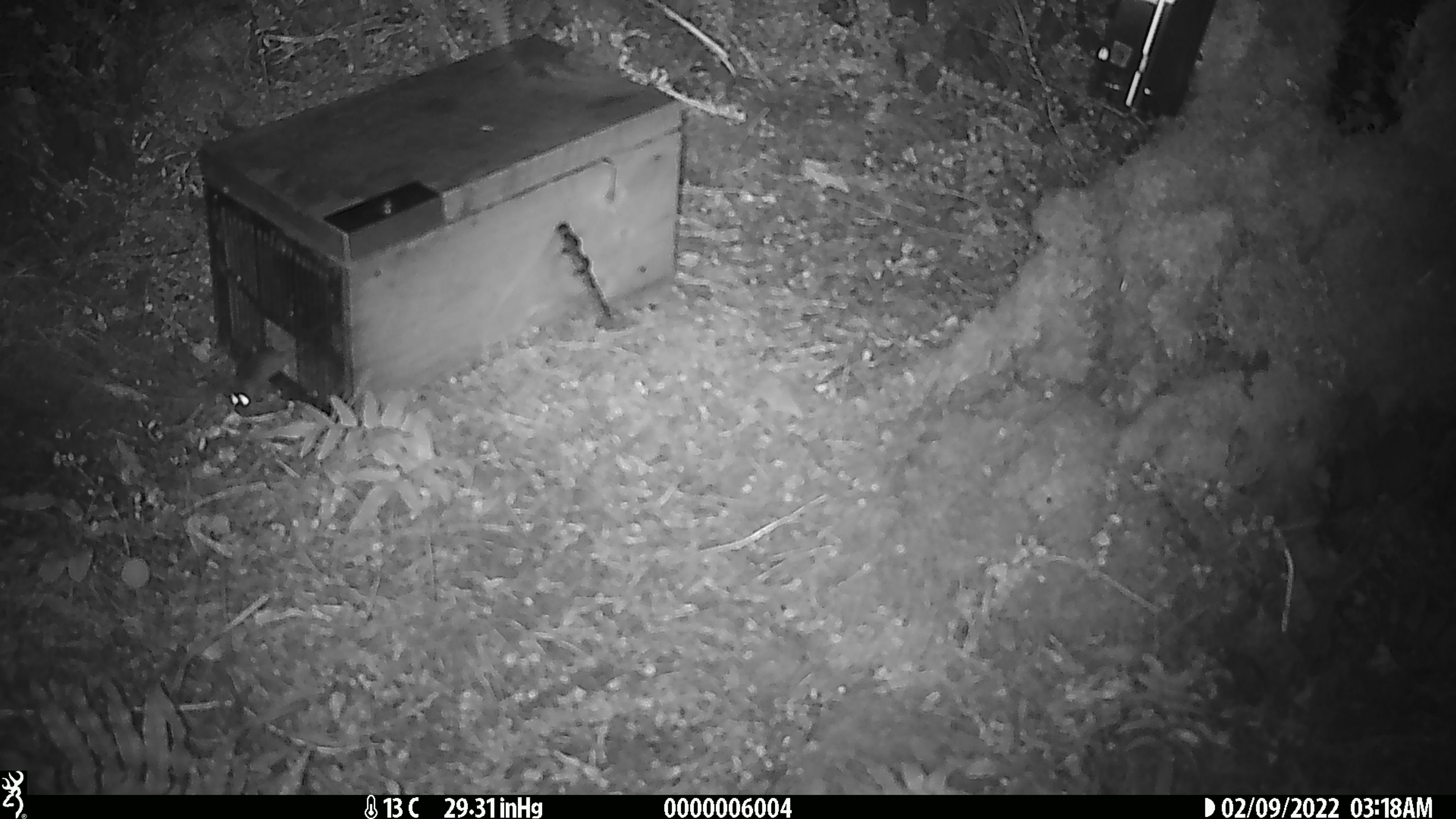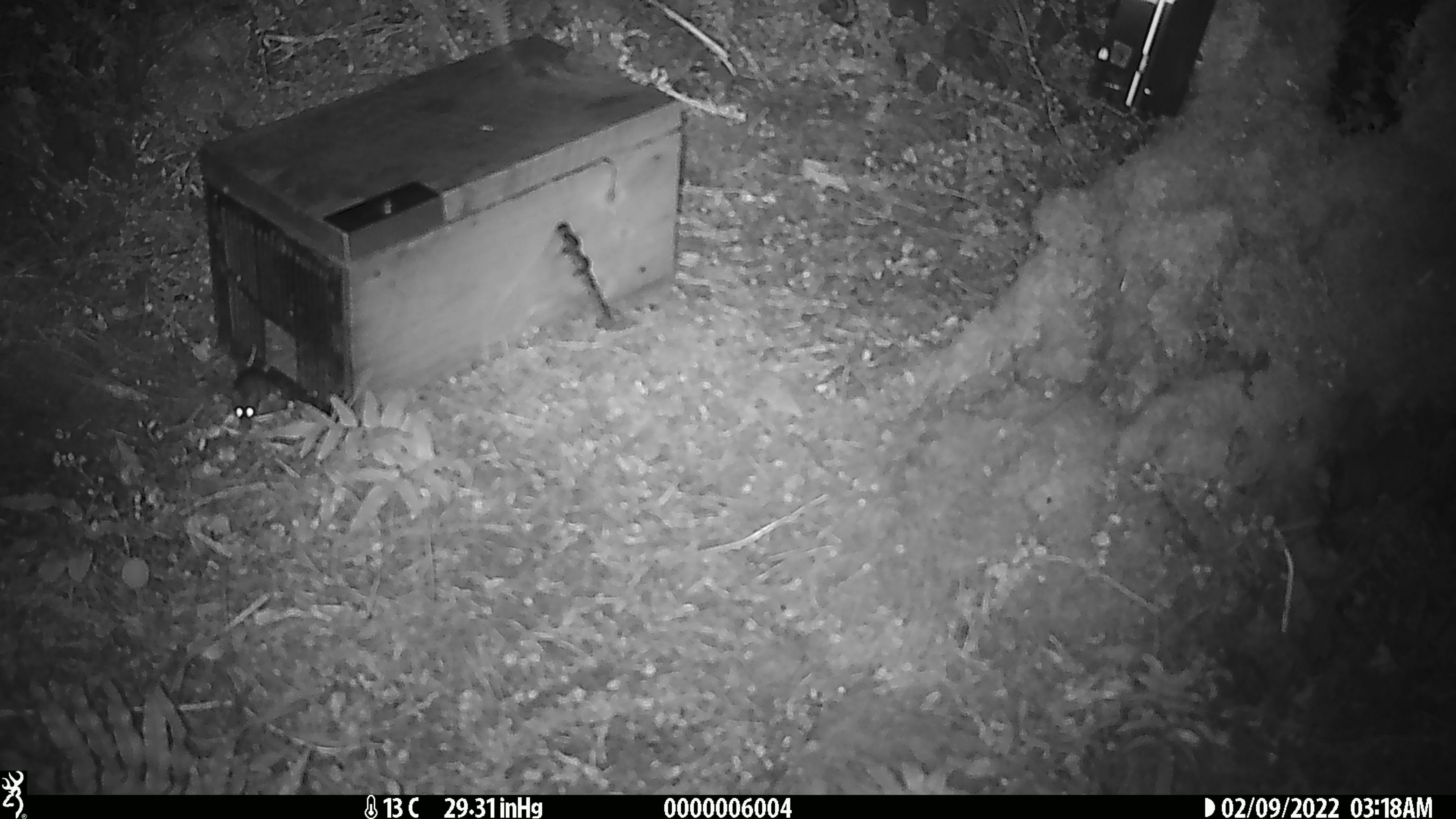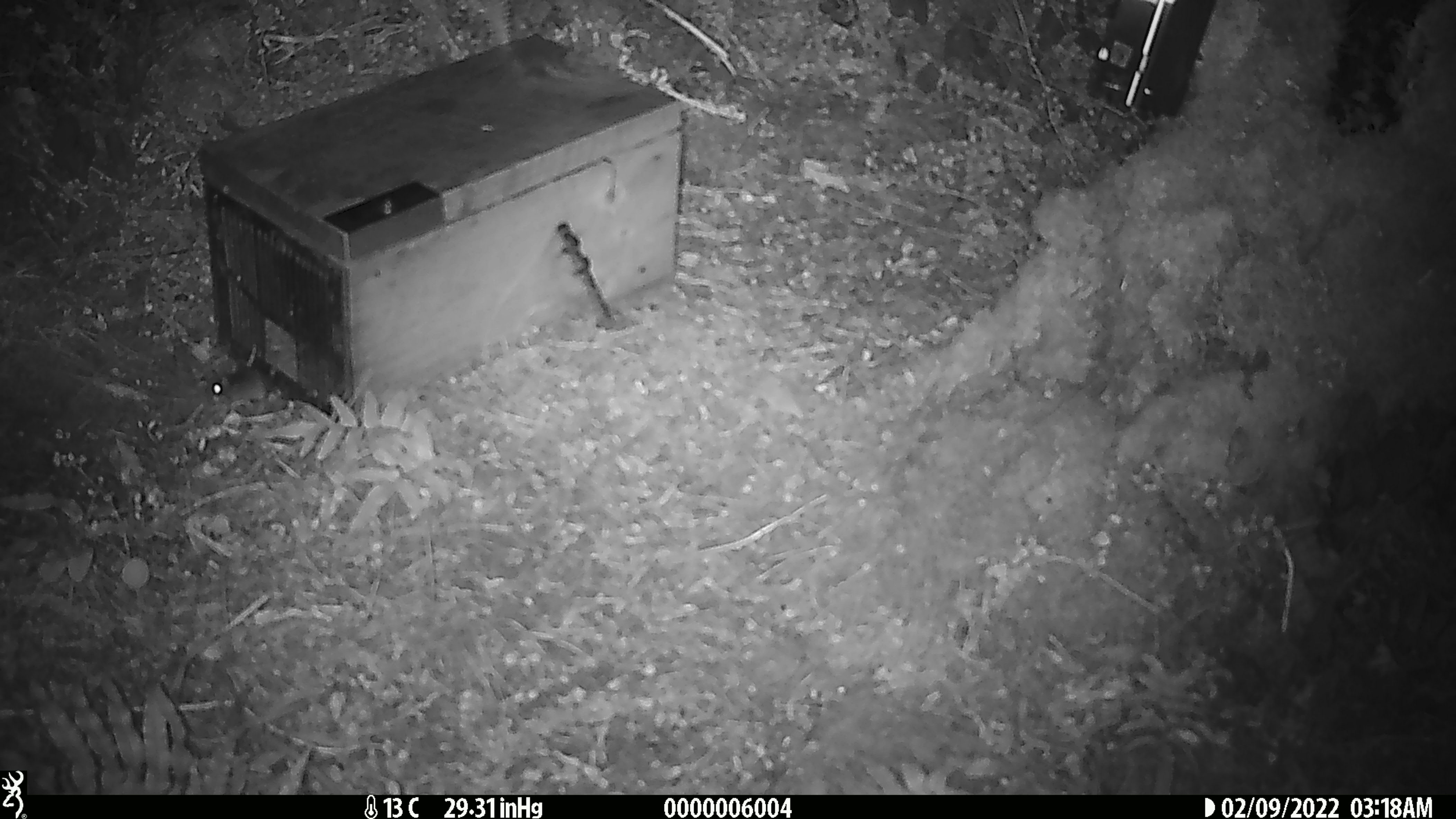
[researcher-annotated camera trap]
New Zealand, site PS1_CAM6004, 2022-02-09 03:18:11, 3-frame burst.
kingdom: Animalia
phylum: Chordata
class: Mammalia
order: Rodentia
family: Muridae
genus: Mus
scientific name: Mus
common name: mouse